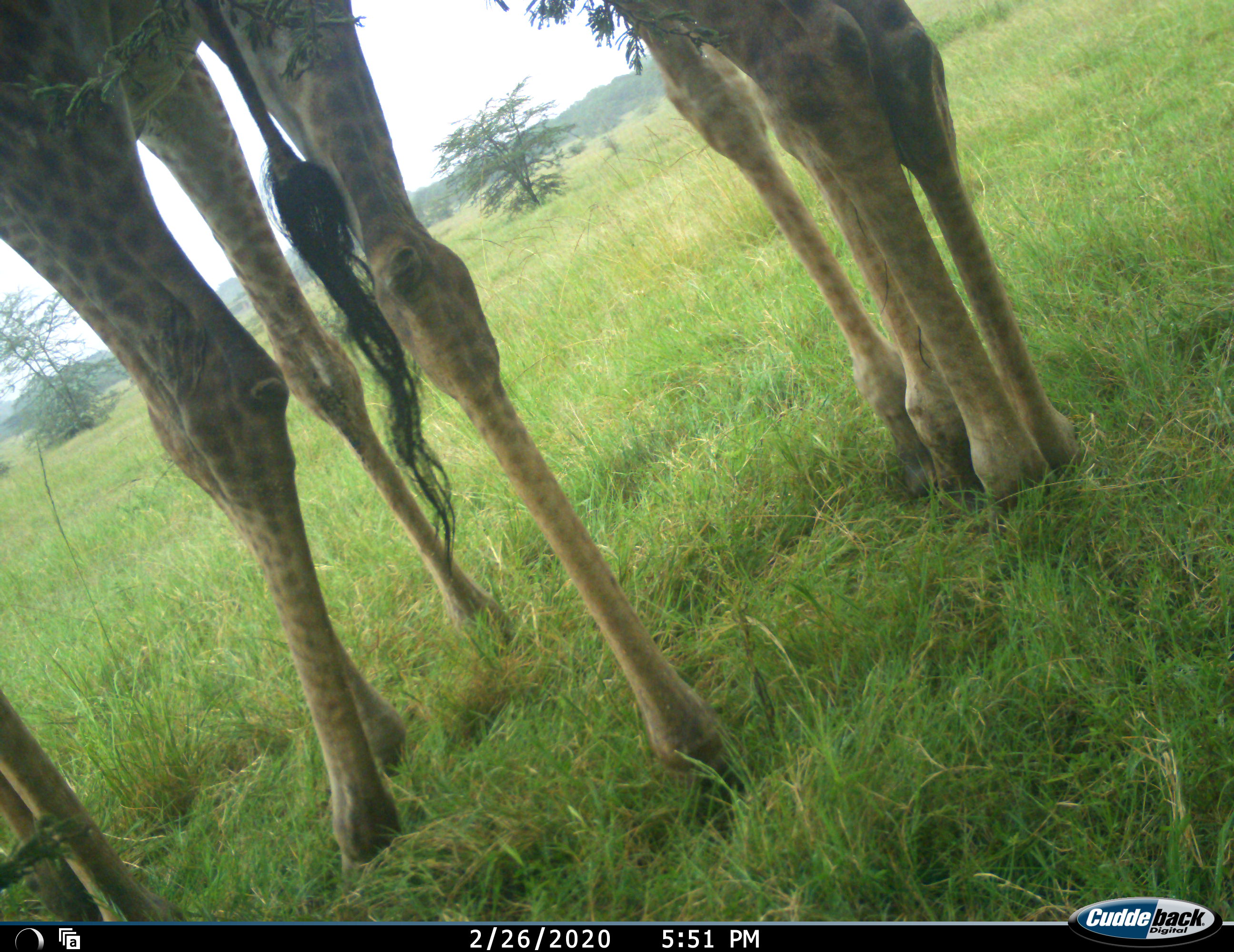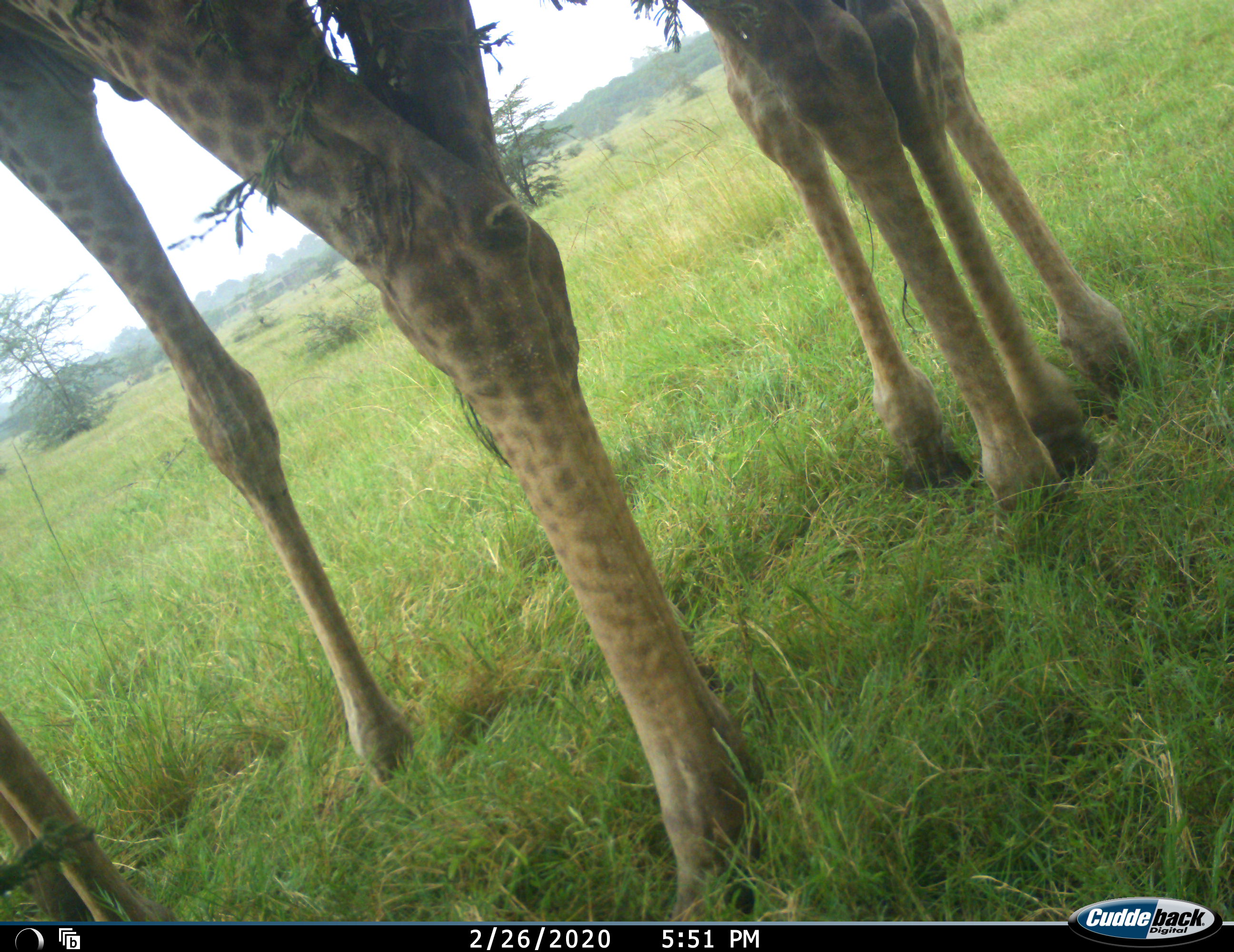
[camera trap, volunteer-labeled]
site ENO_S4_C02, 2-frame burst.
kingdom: Animalia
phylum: Chordata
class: Mammalia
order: Artiodactyla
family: Giraffidae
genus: Giraffa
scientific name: Giraffa camelopardalis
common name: giraffe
Giraffe (Giraffa camelopardalis), count 3. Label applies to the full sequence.